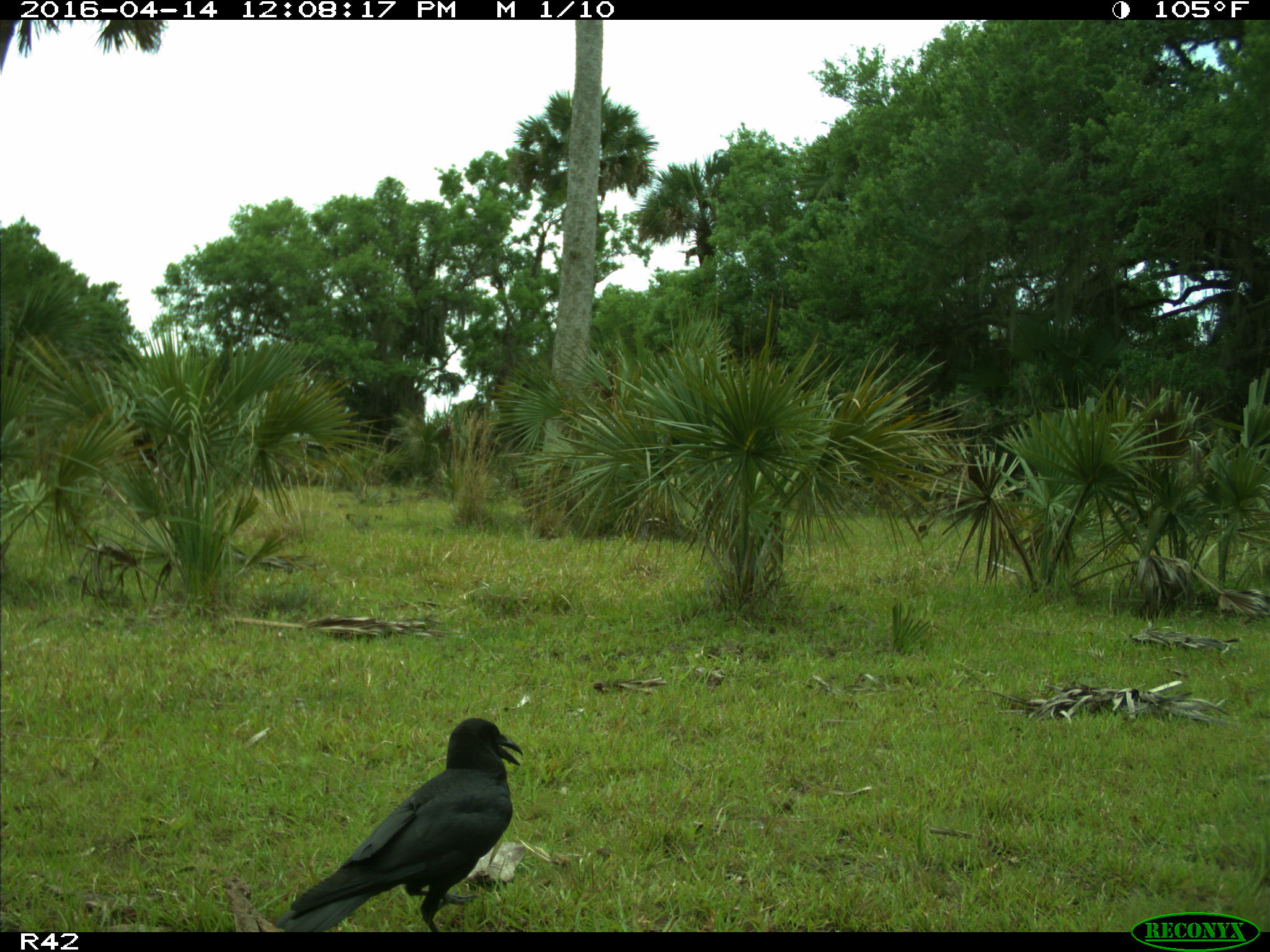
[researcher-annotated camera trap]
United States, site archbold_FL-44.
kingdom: Animalia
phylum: Chordata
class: Aves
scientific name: Aves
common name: birds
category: unidentified bird